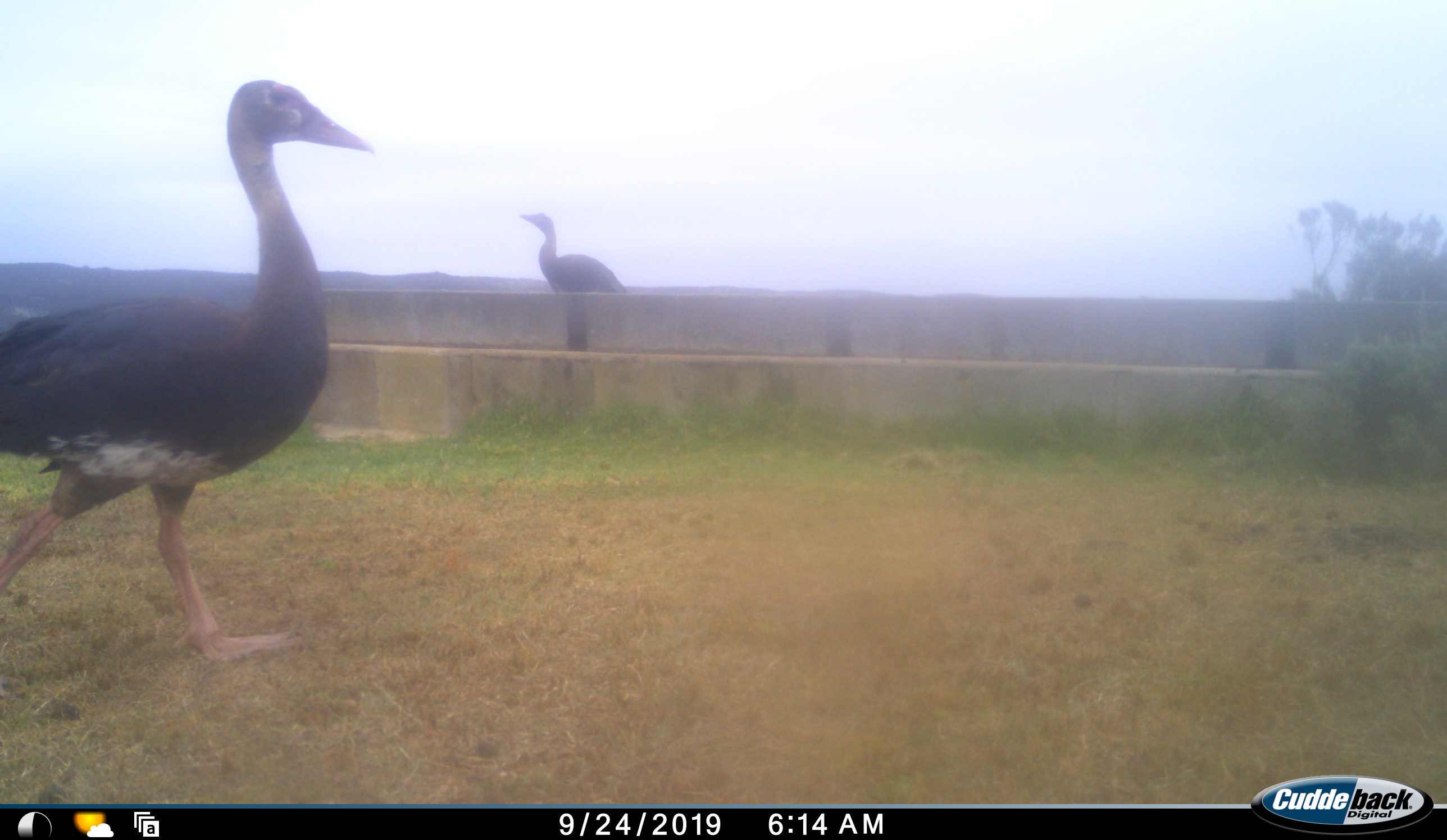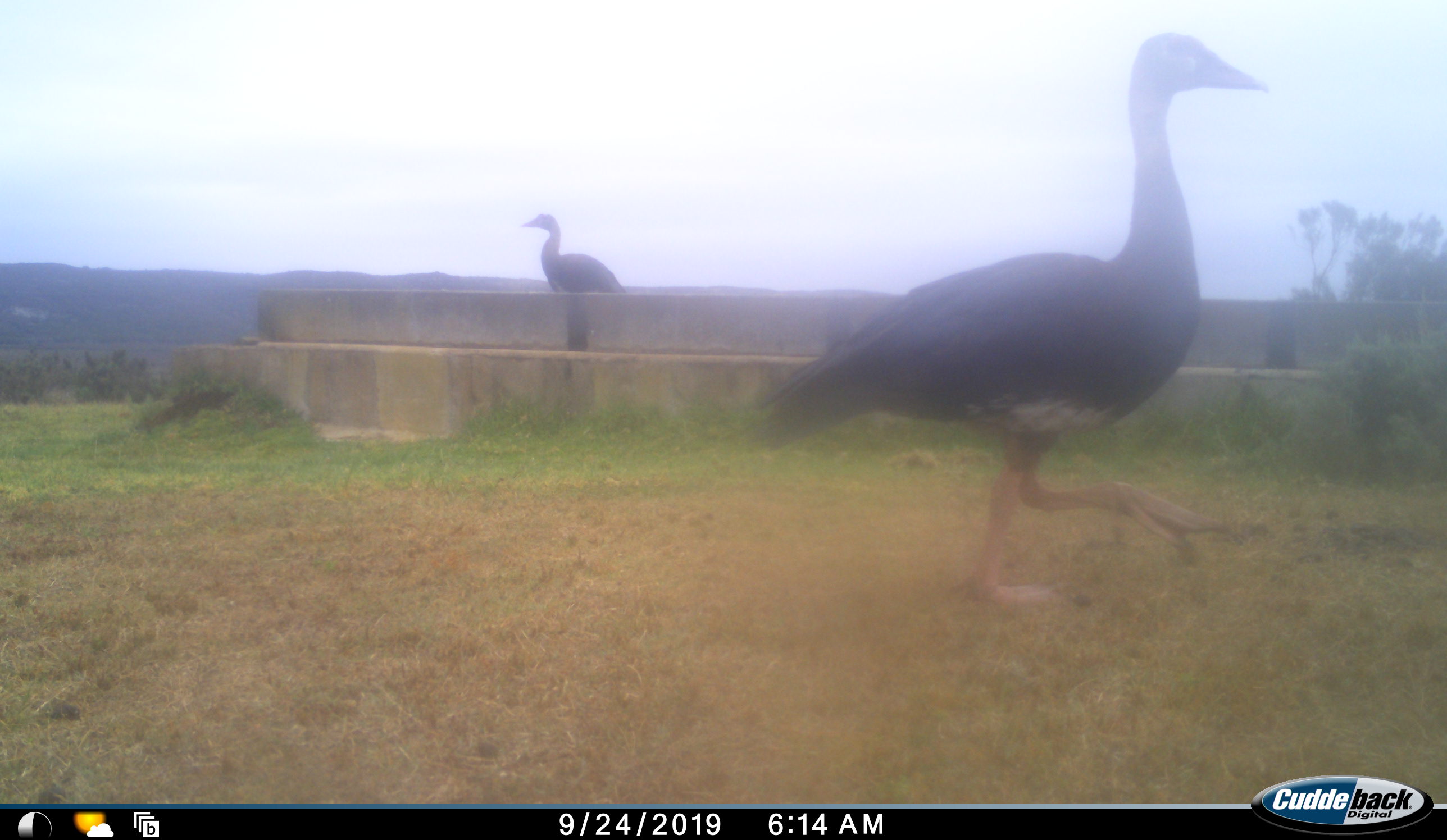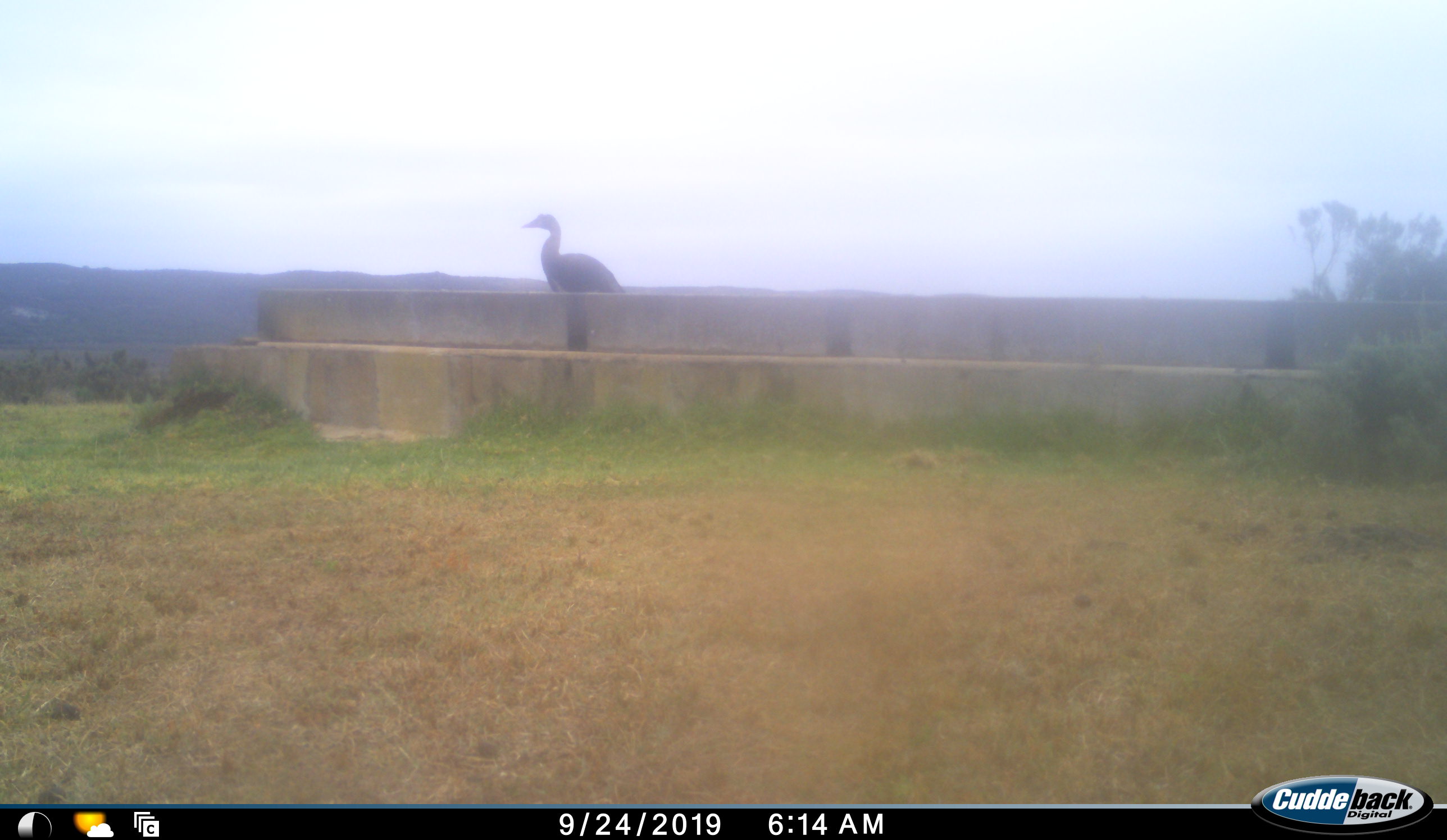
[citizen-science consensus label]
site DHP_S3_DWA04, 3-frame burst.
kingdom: Animalia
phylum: Chordata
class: Aves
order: Otidiformes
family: Otididae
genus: Neotis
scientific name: Neotis denhami denhami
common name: denham's bustard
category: bustarddenhams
Bustarddenhams (denham's bustard) (Neotis denhami denhami), count 2. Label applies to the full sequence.